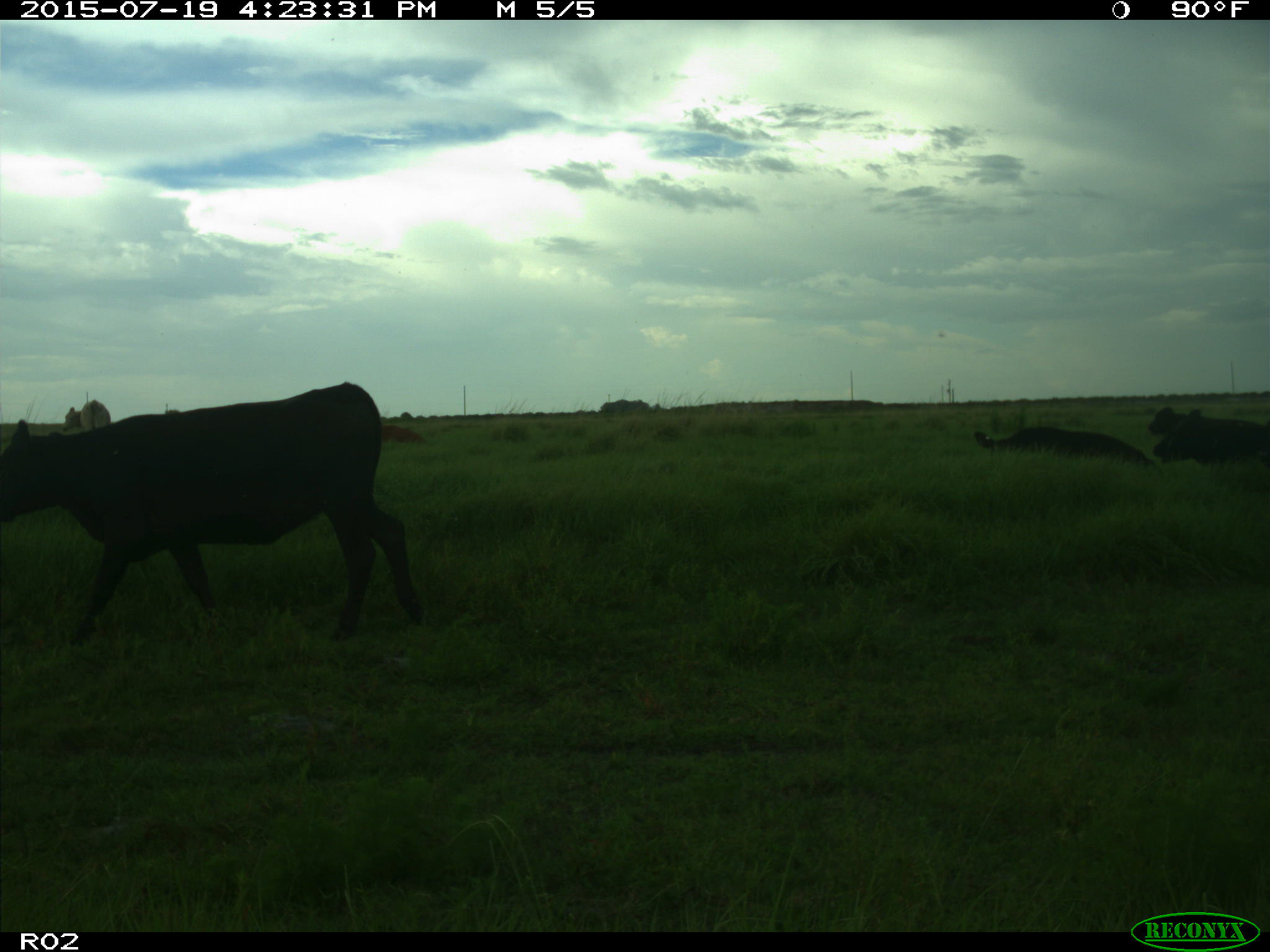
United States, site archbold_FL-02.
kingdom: Animalia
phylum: Chordata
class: Mammalia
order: Artiodactyla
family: Bovidae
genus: Bos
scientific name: Bos taurus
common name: domestic cow